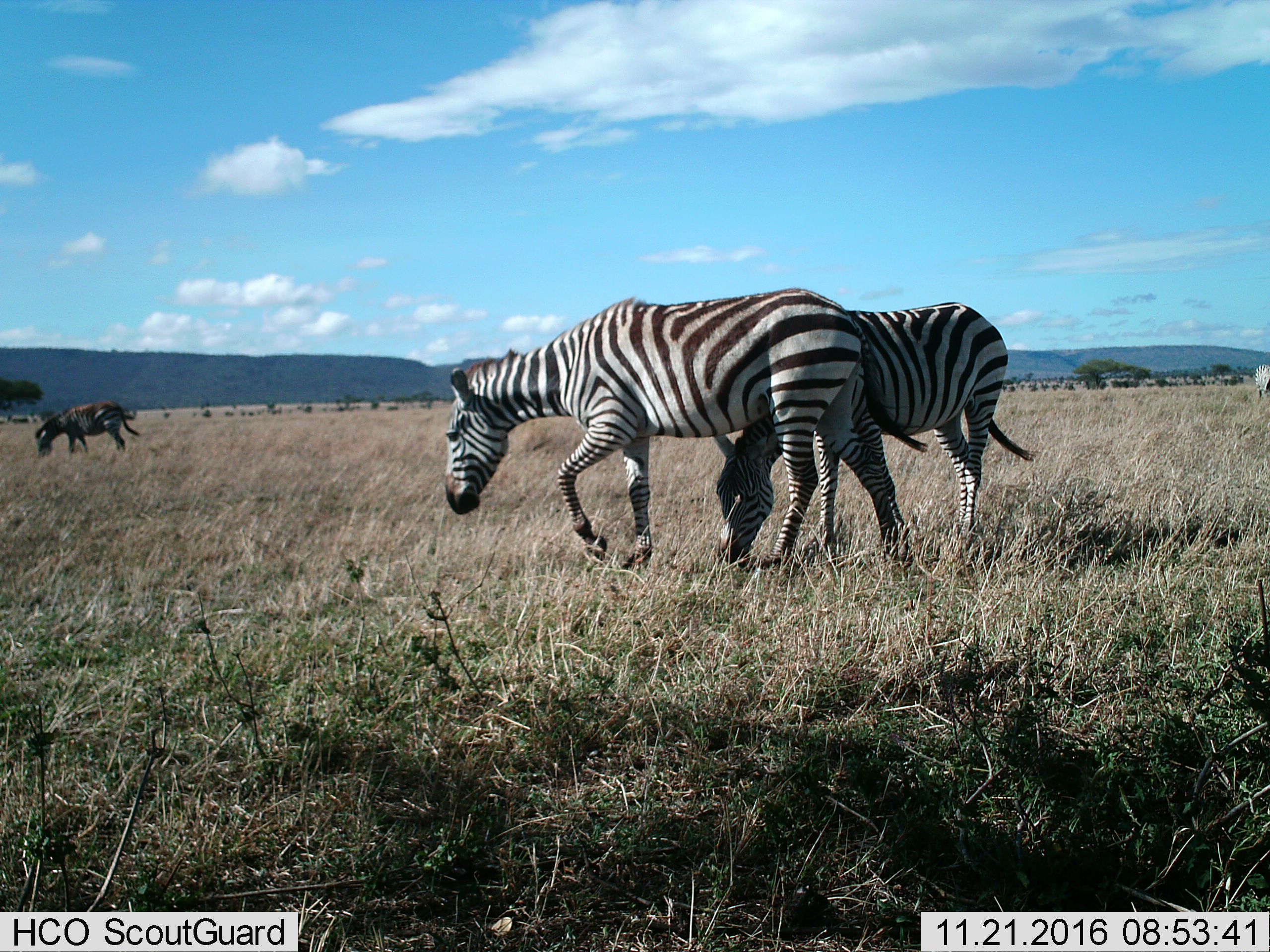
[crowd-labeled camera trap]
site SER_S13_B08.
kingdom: Animalia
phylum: Chordata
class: Mammalia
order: Perissodactyla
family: Equidae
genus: Equus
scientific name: Equus quagga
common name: plains zebra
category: zebraplains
Zebraplains (plains zebra) (Equus quagga), count 4. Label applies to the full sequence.